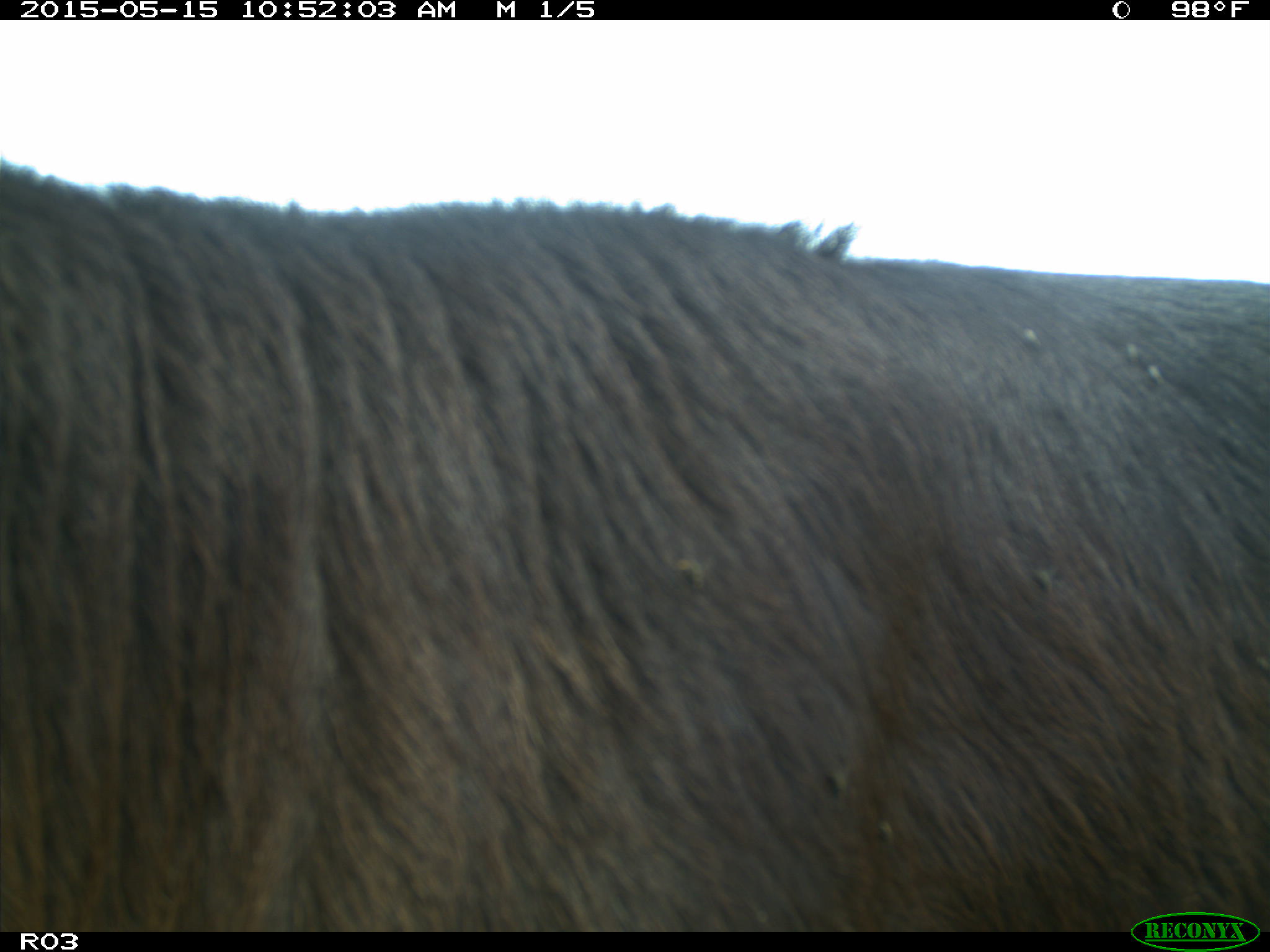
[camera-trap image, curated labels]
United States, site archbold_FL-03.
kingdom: Animalia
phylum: Chordata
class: Mammalia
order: Artiodactyla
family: Bovidae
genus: Bos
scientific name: Bos taurus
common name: domestic cow